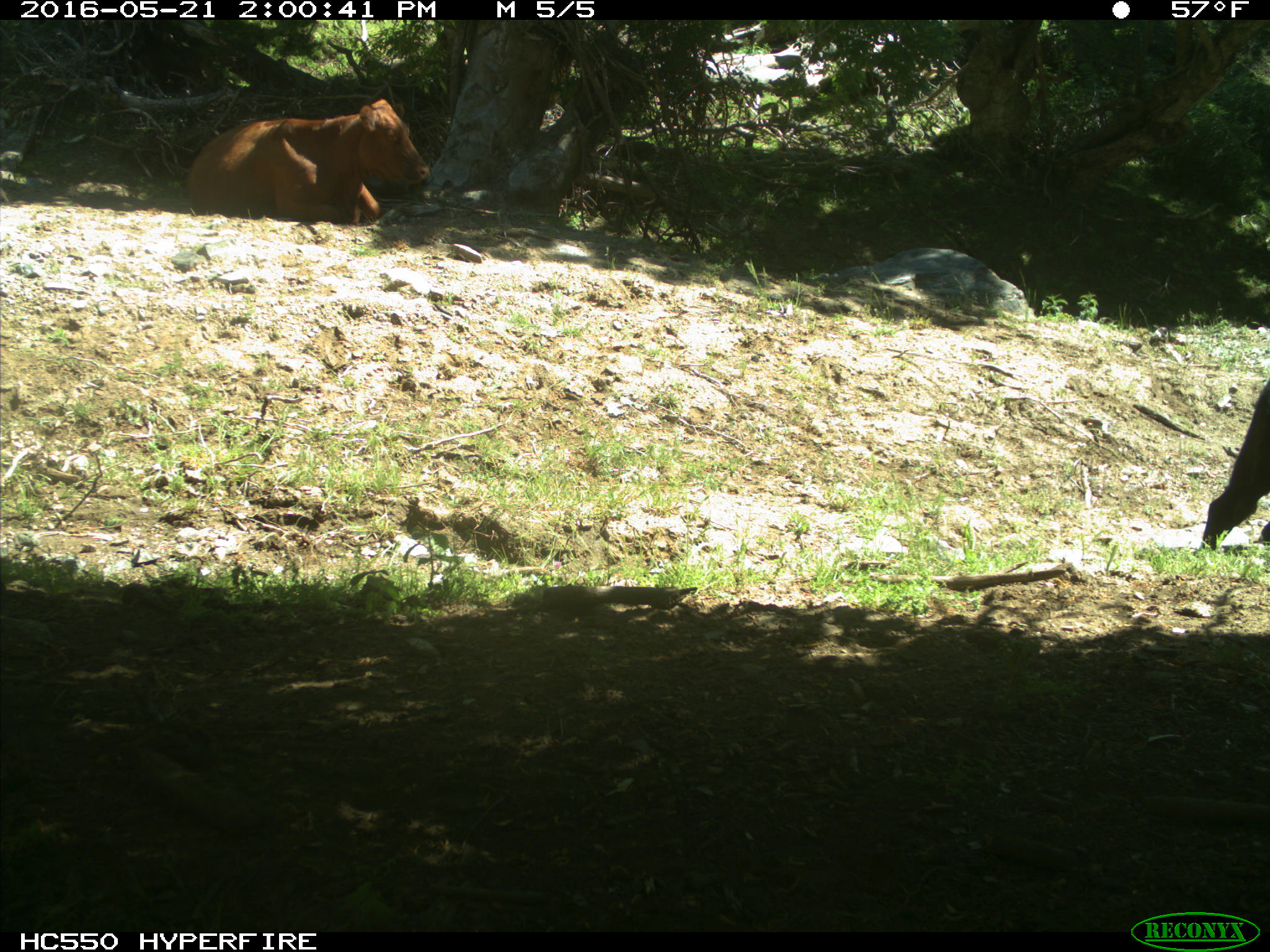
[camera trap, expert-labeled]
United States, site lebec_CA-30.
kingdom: Animalia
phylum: Chordata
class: Mammalia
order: Artiodactyla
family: Bovidae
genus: Bos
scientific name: Bos taurus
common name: domestic cow